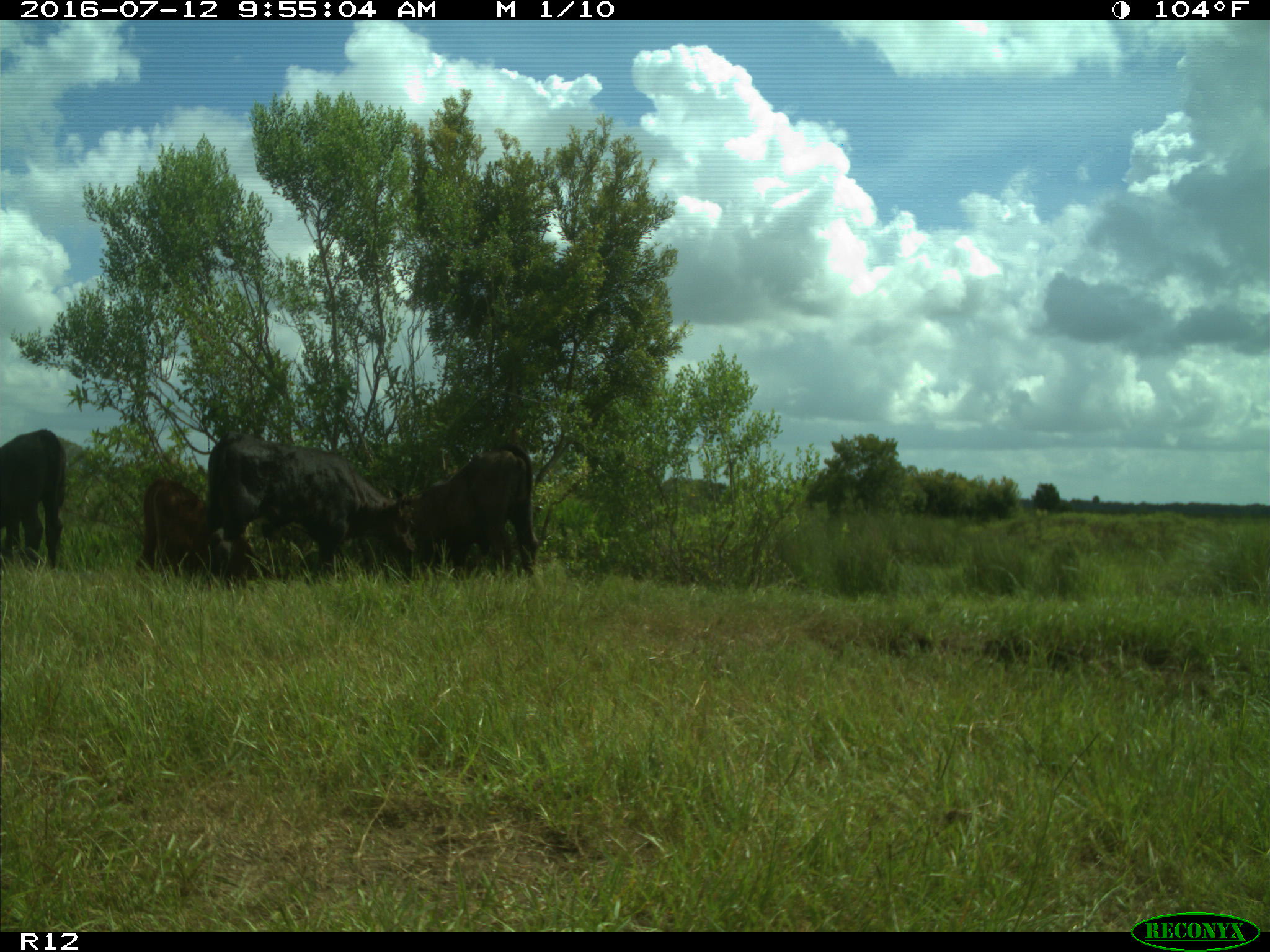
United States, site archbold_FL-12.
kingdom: Animalia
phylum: Chordata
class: Mammalia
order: Artiodactyla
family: Bovidae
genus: Bos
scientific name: Bos taurus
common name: domestic cow